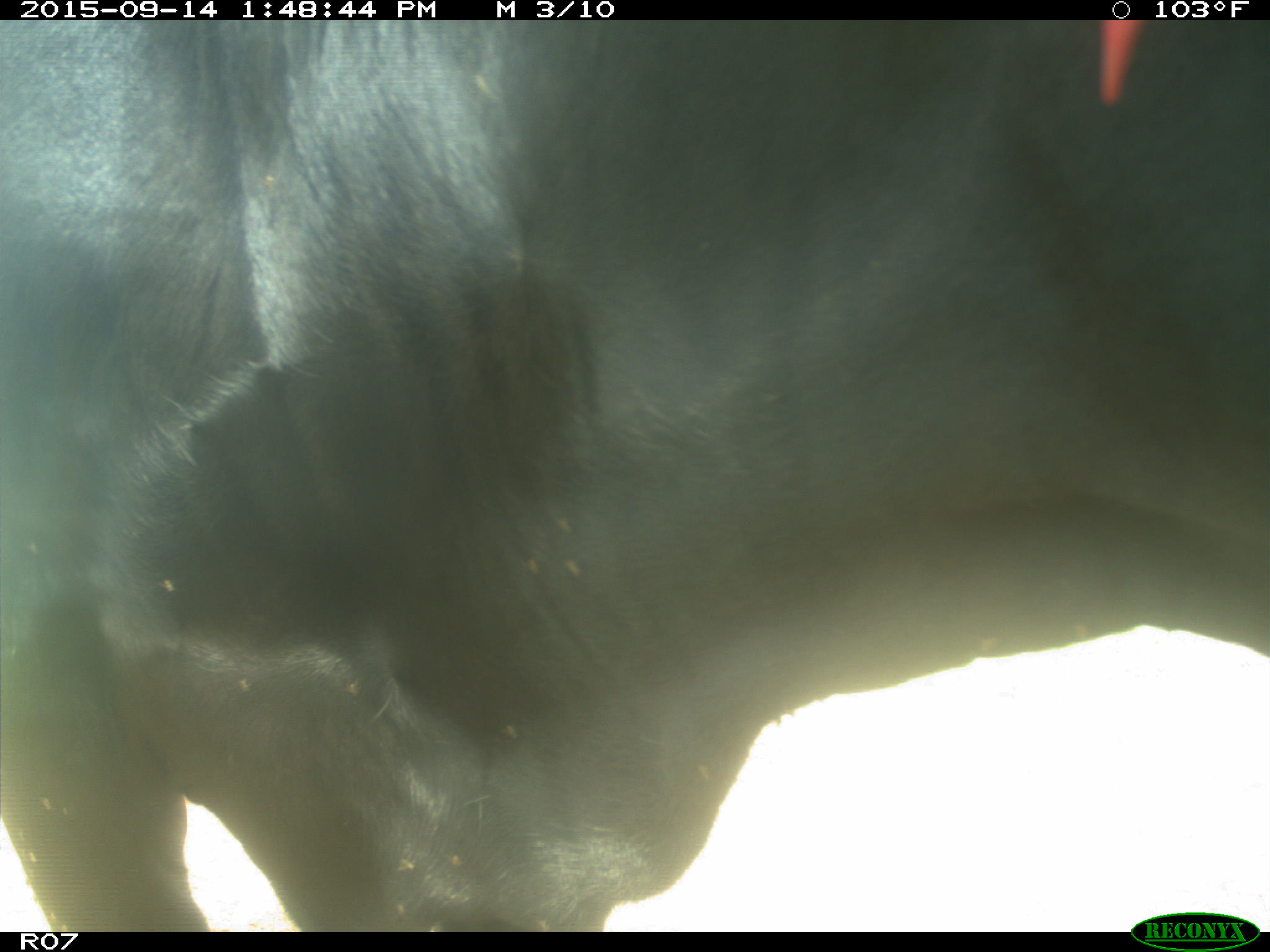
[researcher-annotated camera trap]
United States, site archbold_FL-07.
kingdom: Animalia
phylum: Chordata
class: Mammalia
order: Artiodactyla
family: Bovidae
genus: Bos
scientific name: Bos taurus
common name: domestic cow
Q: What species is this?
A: Bos taurus (domestic cow).